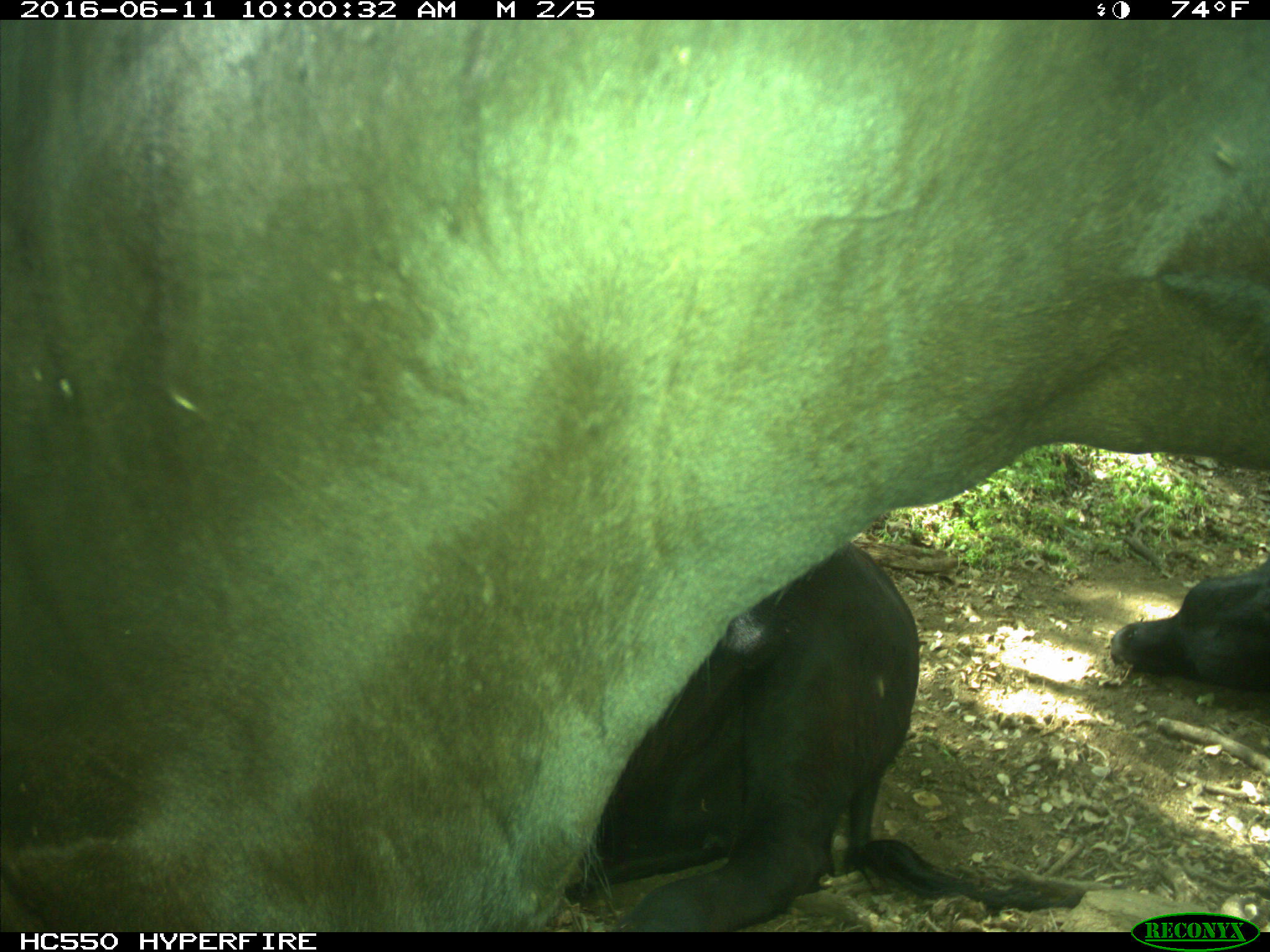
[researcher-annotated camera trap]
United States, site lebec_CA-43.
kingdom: Animalia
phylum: Chordata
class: Mammalia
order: Artiodactyla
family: Bovidae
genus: Bos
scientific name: Bos taurus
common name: domestic cow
Bos taurus (domestic cow).